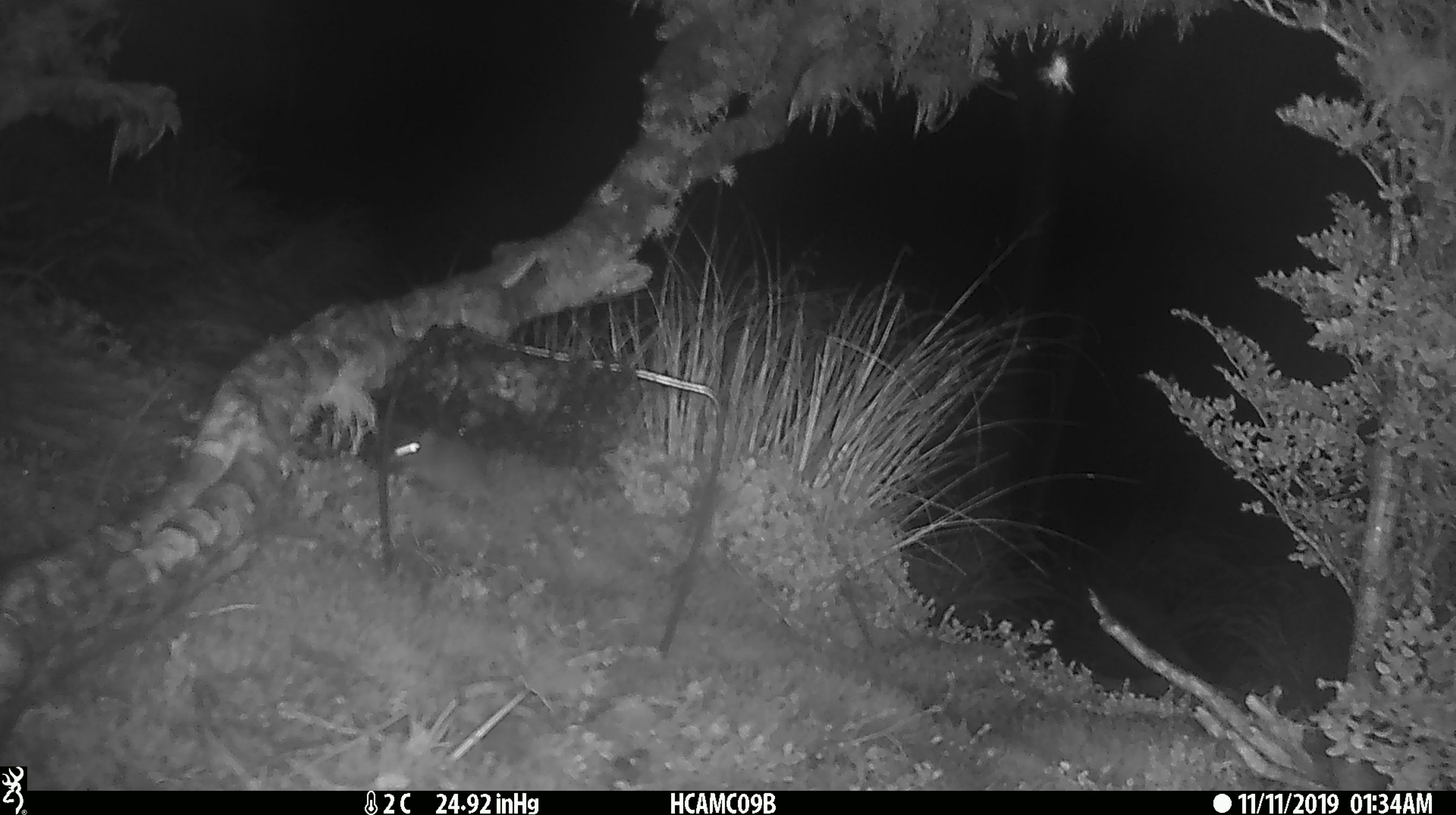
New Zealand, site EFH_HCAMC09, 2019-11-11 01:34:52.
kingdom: Animalia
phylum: Chordata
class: Mammalia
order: Rodentia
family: Muridae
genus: Mus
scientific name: Mus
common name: mouse